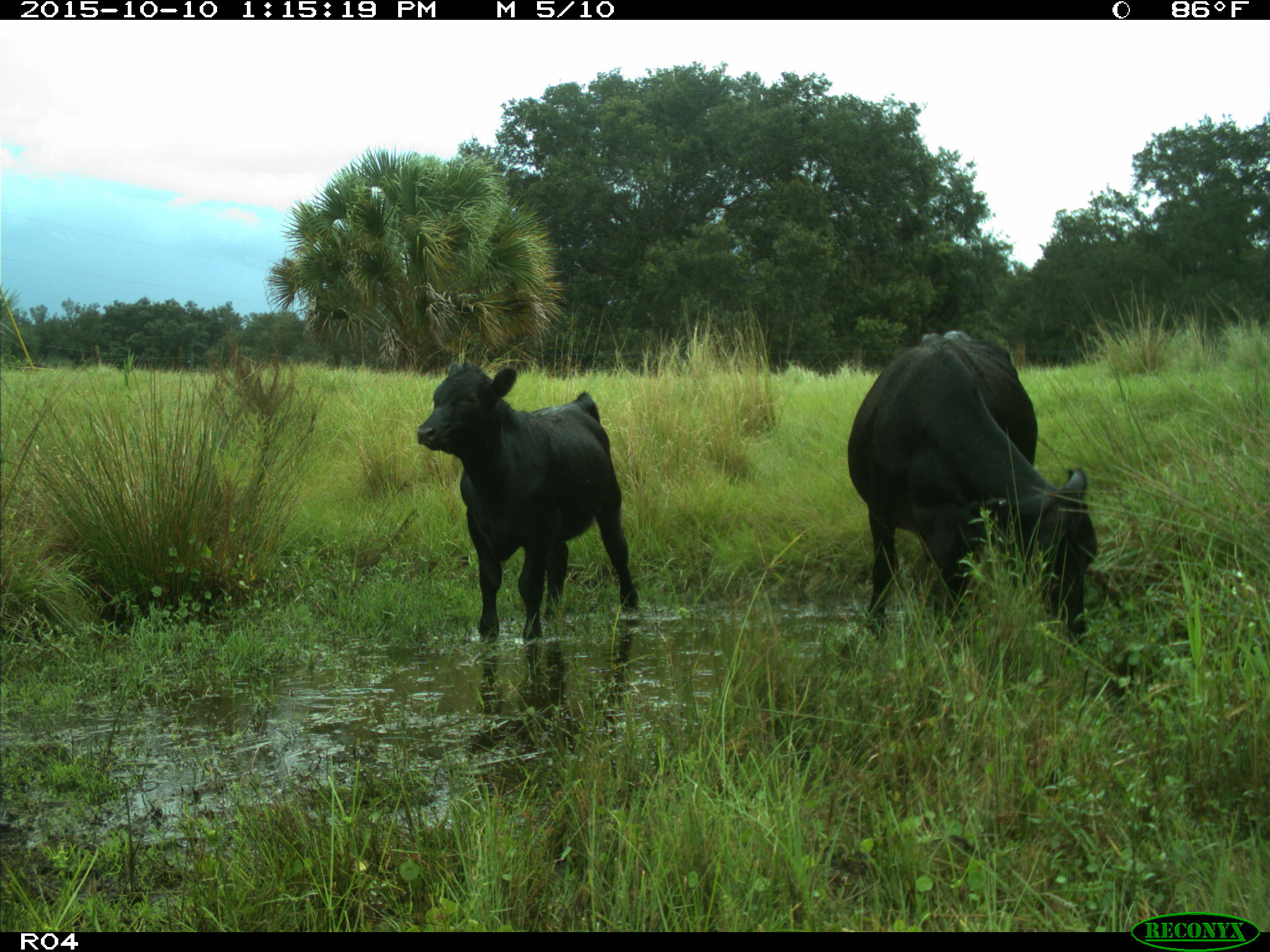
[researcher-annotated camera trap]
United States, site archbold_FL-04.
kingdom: Animalia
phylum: Chordata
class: Mammalia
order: Artiodactyla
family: Bovidae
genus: Bos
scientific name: Bos taurus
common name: domestic cow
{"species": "Bos taurus (domestic cow)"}